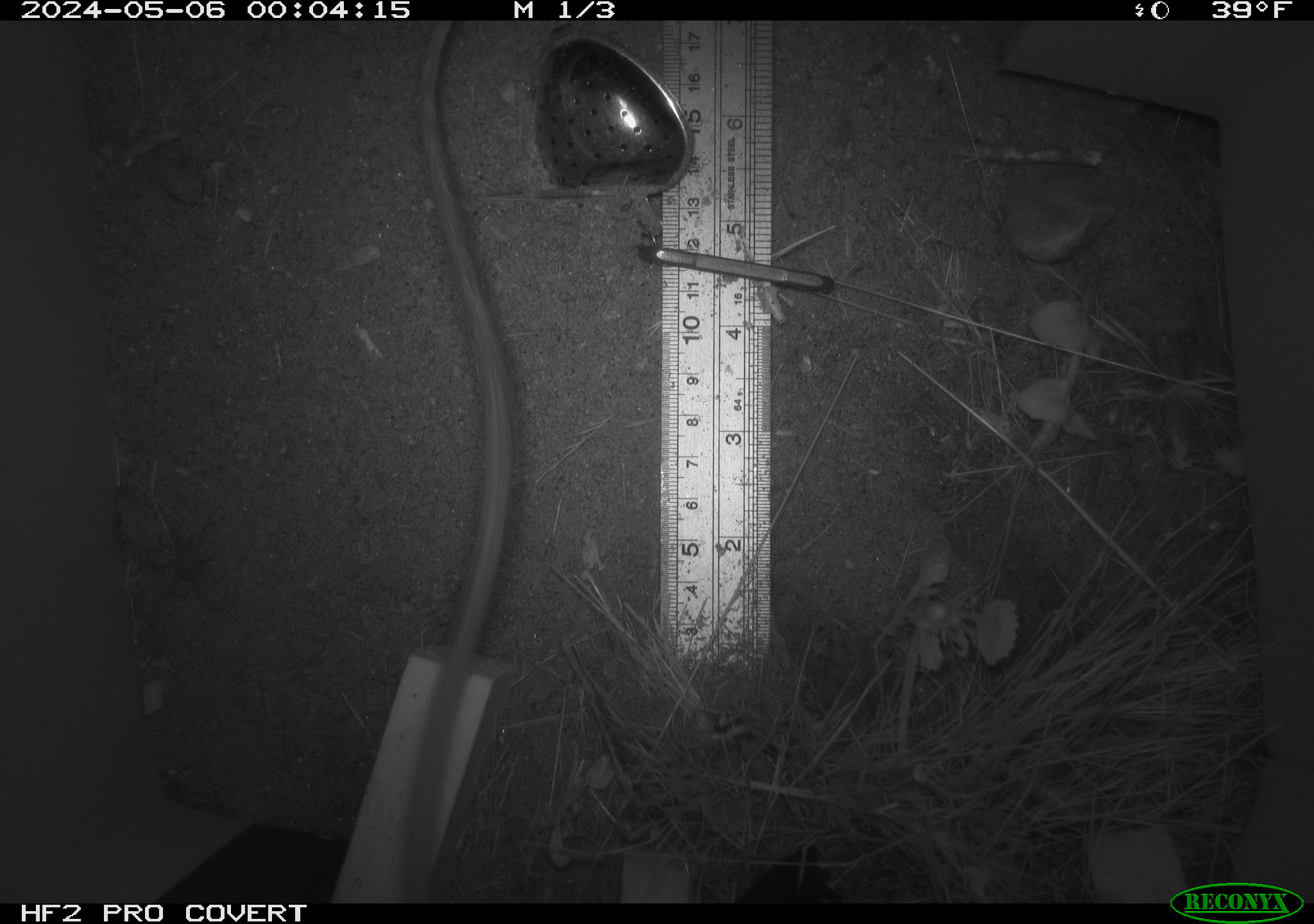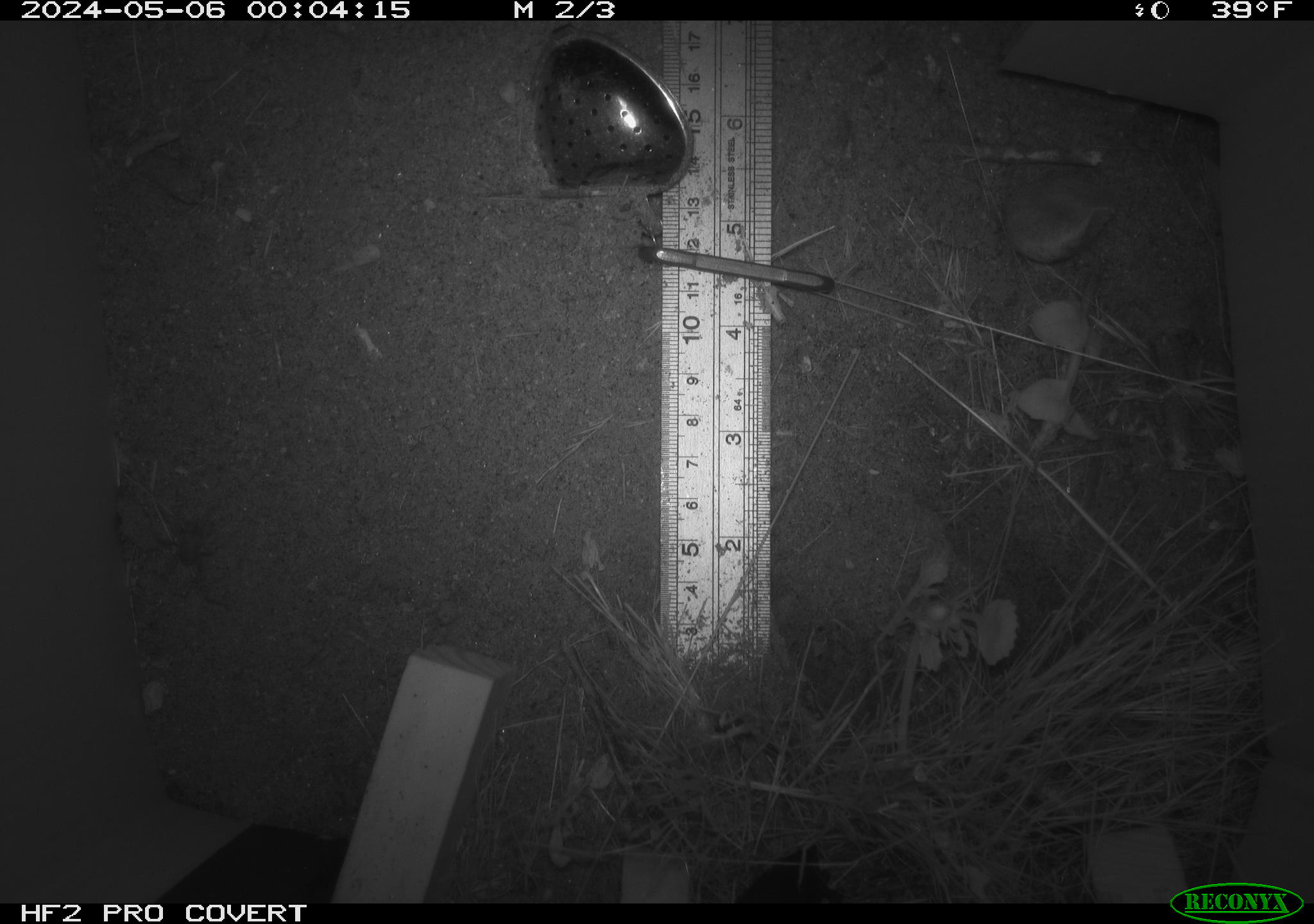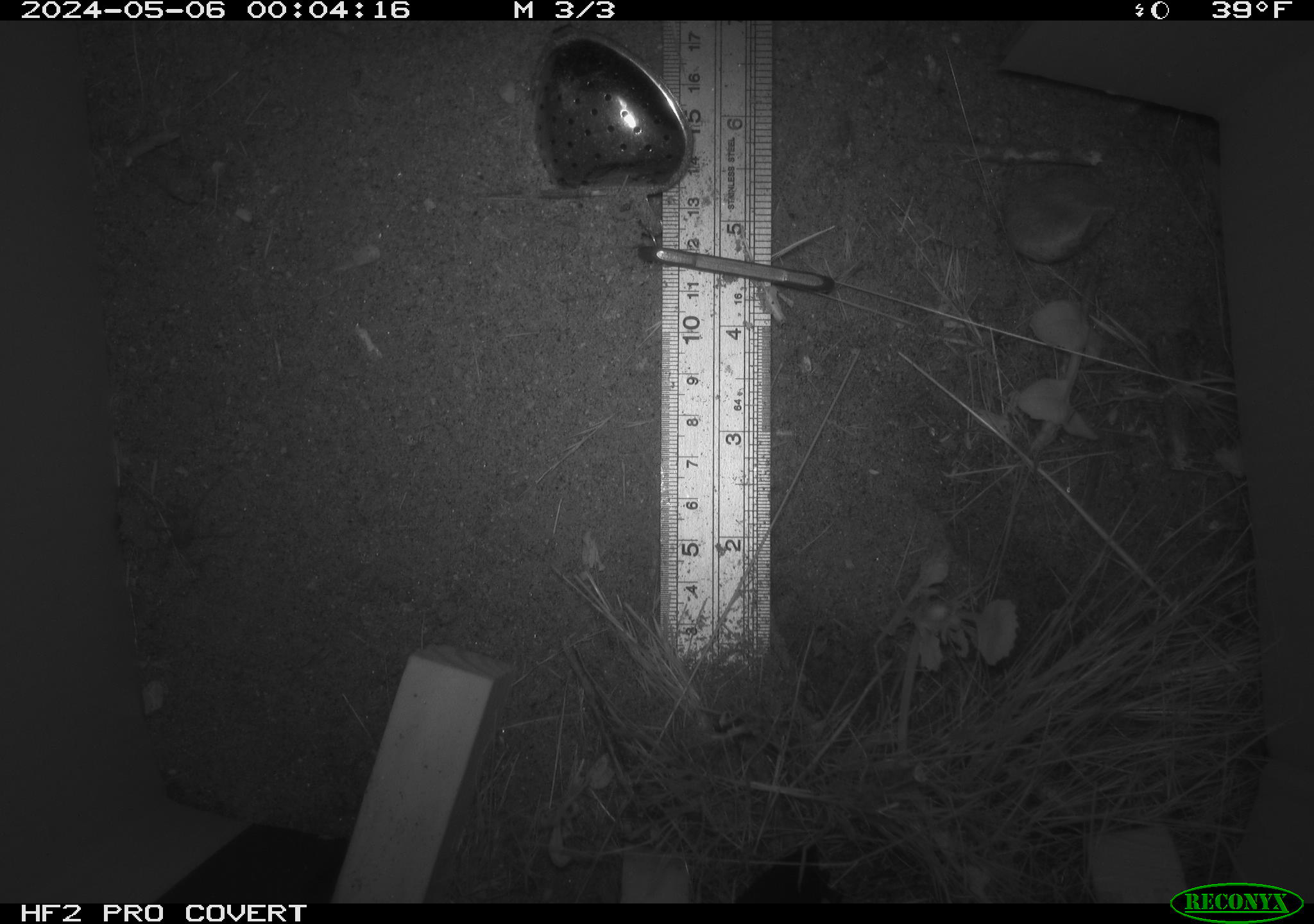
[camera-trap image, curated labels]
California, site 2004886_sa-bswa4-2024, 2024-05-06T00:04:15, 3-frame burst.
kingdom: Animalia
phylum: Chordata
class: Mammalia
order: Rodentia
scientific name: Rodentia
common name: rodent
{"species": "rodent (Rodentia)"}